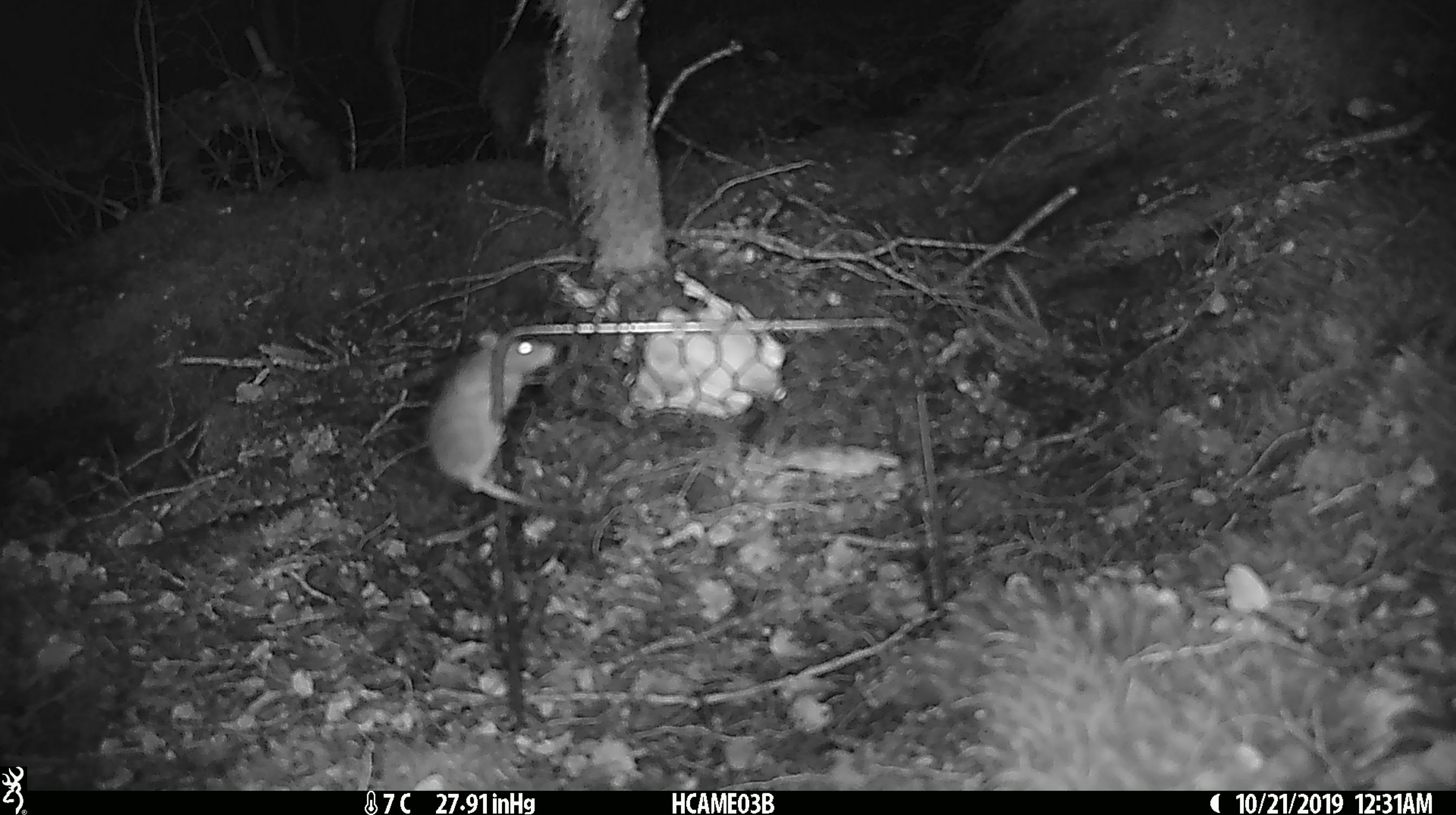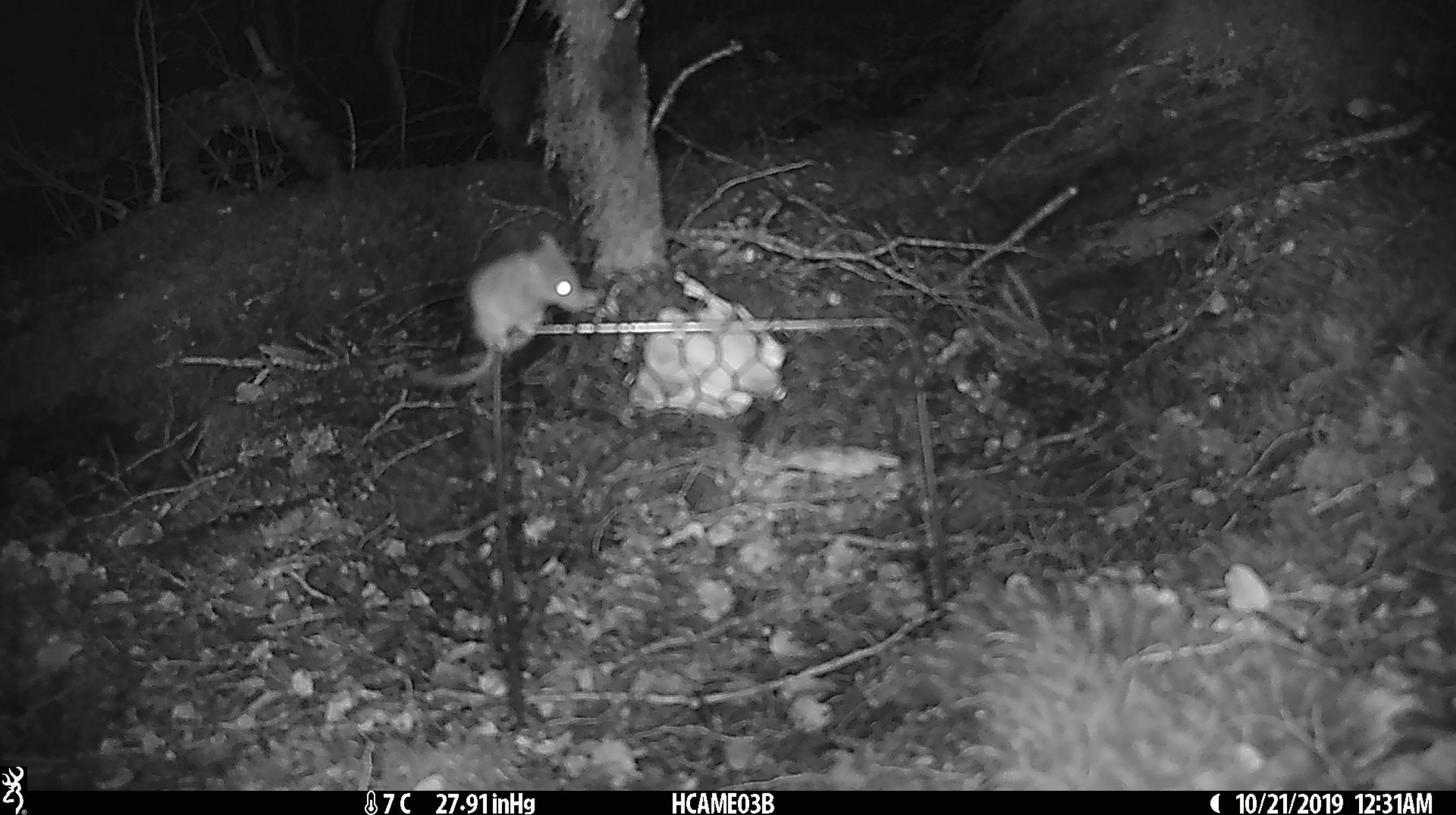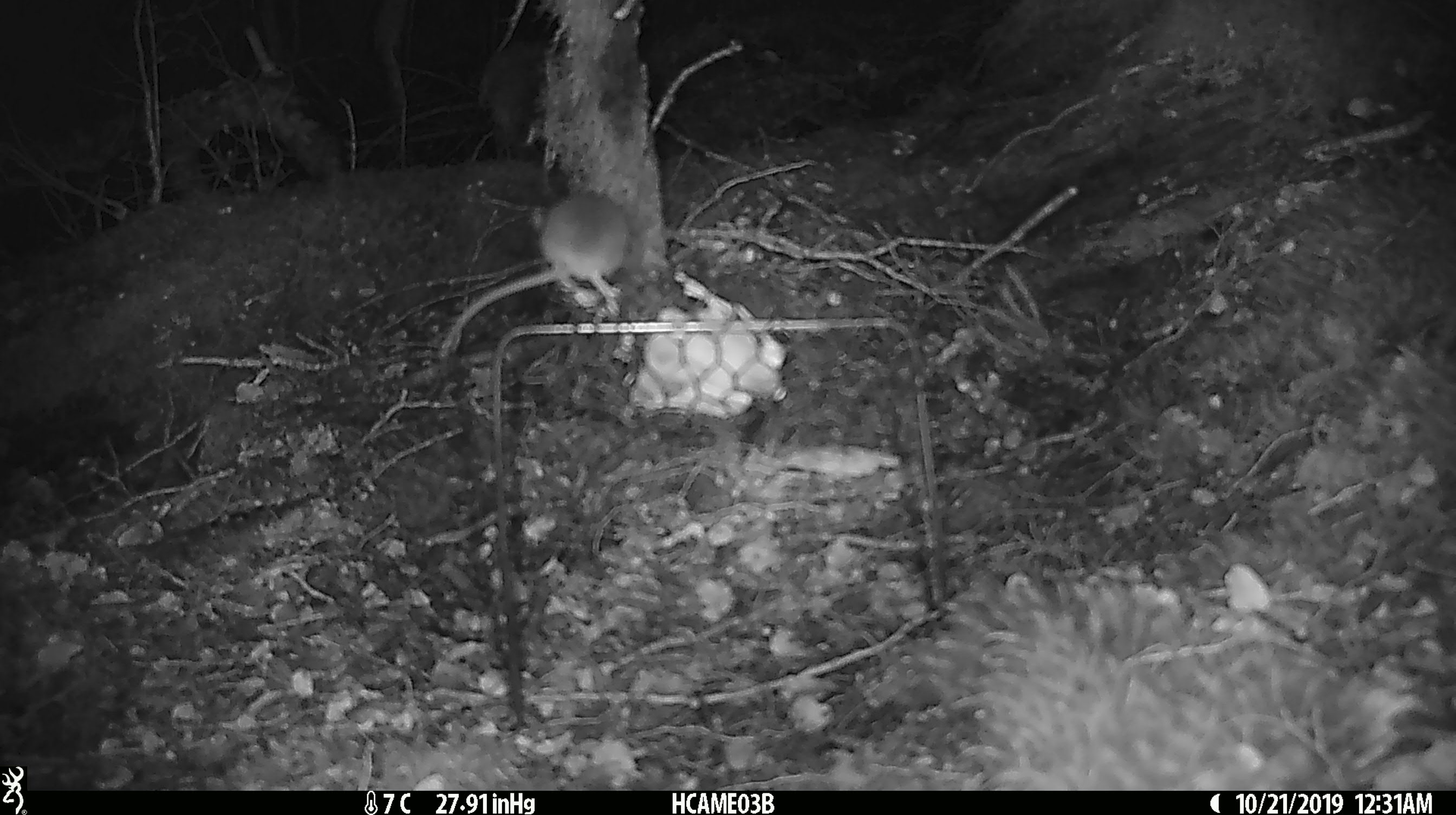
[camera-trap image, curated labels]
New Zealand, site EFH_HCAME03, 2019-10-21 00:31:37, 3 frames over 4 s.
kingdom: Animalia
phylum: Chordata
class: Mammalia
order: Rodentia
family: Muridae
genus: Mus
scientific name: Mus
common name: mouse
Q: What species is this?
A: Mouse (Mus).